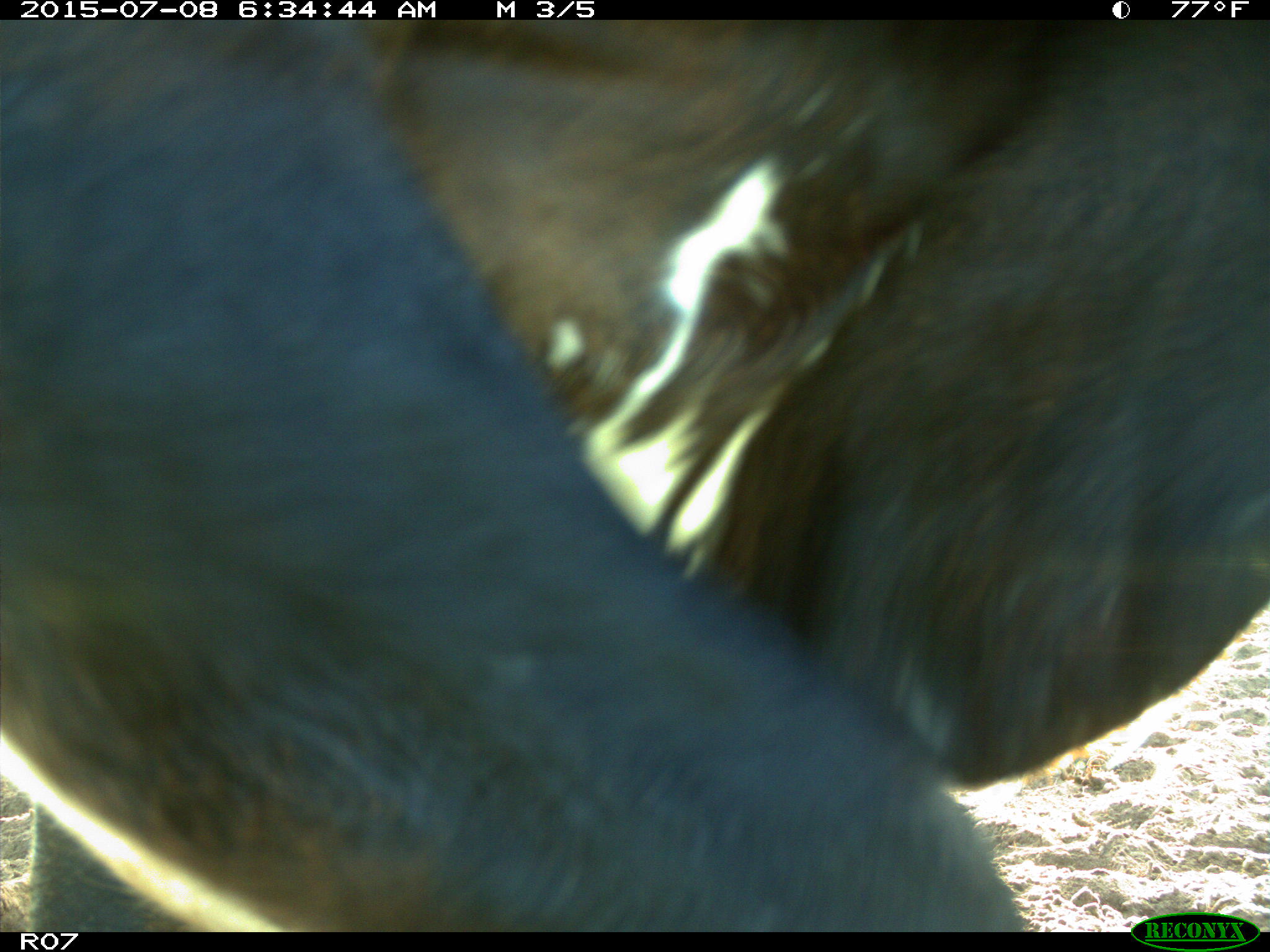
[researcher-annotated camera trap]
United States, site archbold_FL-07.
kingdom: Animalia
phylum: Chordata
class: Mammalia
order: Artiodactyla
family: Bovidae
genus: Bos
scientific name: Bos taurus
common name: domestic cow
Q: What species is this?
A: Bos taurus (domestic cow).